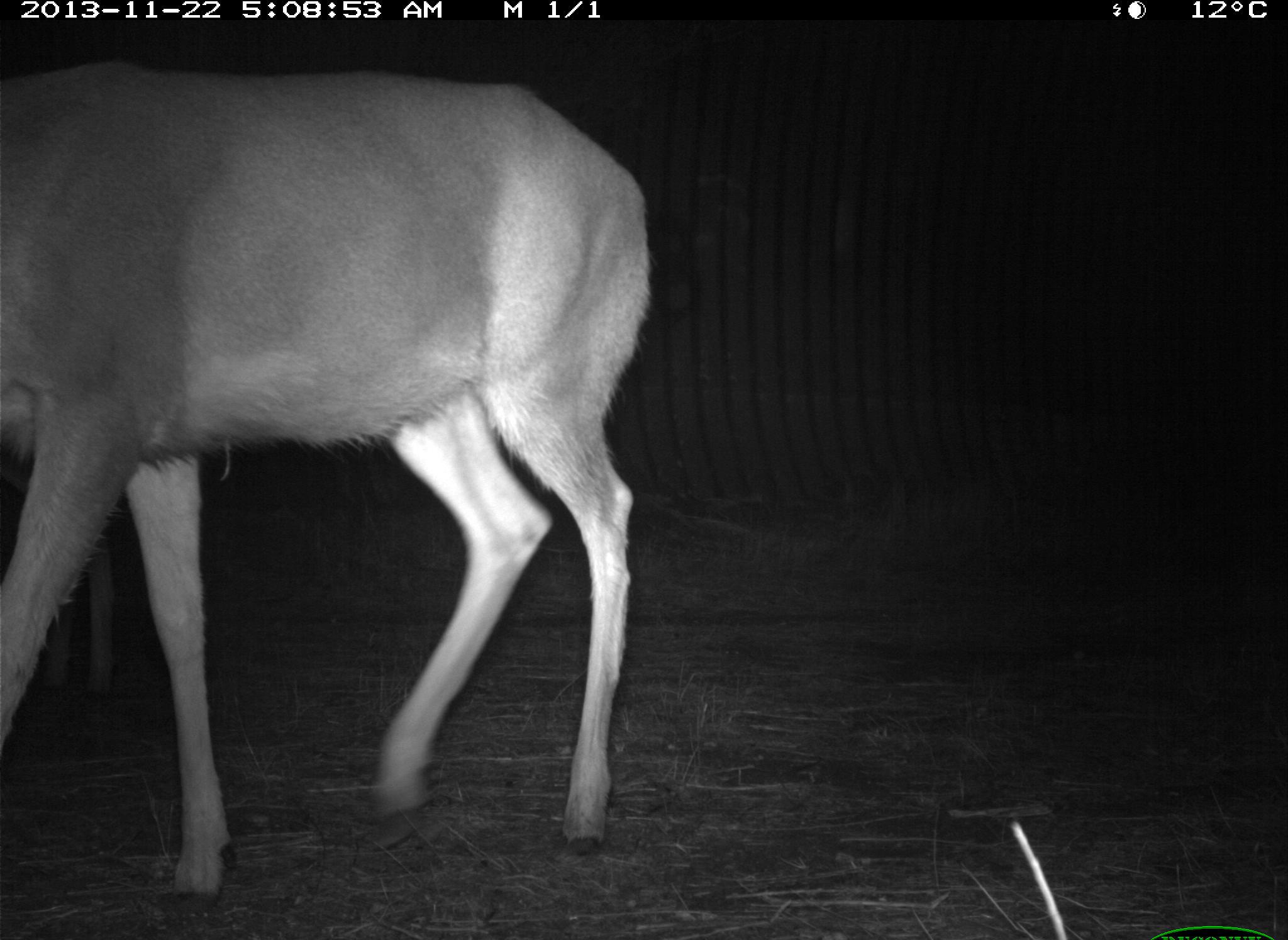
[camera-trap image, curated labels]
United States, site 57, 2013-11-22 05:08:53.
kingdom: Animalia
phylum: Chordata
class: Mammalia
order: Artiodactyla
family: Cervidae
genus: Odocoileus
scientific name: Odocoileus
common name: deer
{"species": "deer (Odocoileus)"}